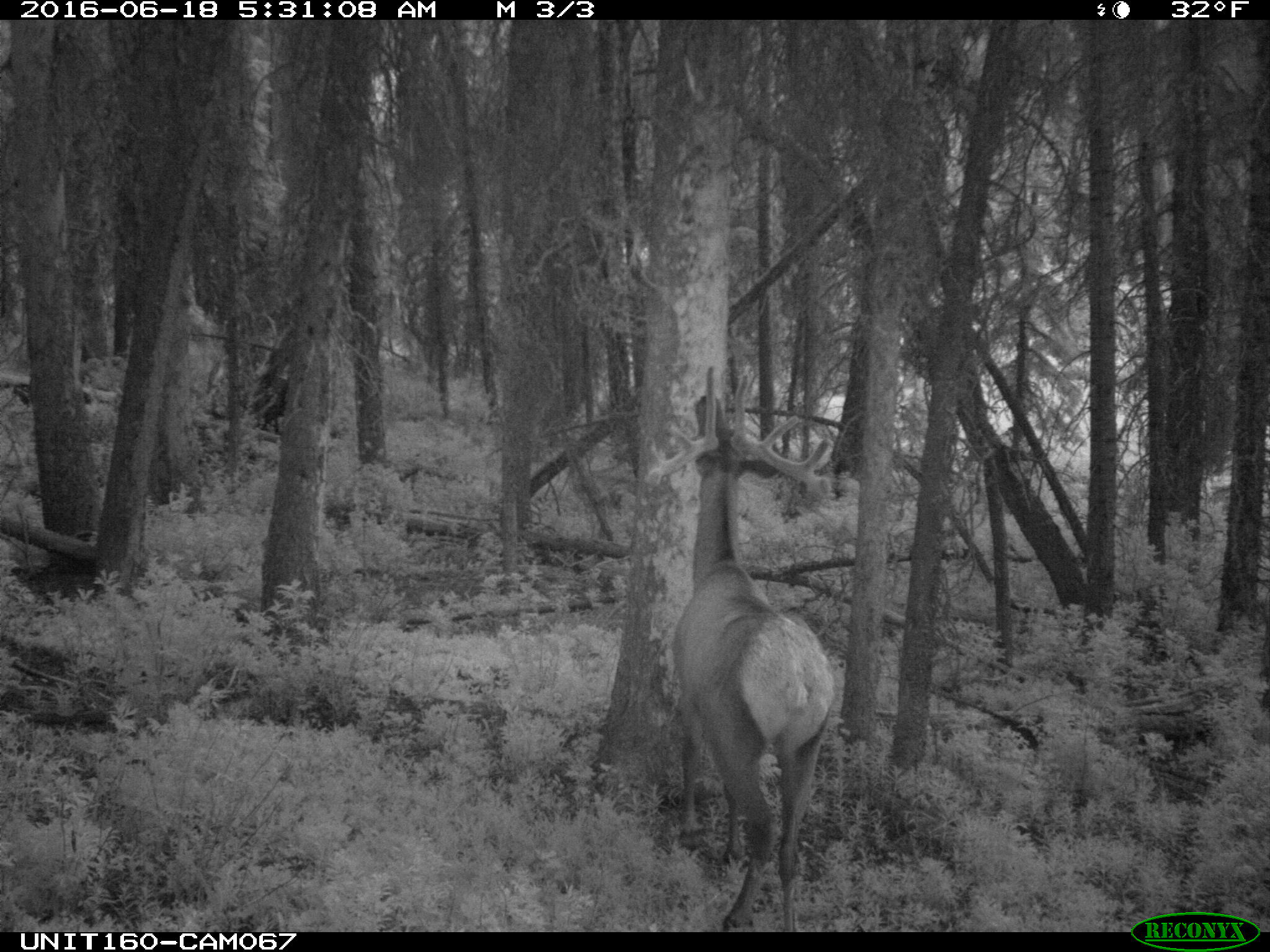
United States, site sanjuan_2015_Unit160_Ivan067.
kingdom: Animalia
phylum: Chordata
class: Mammalia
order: Artiodactyla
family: Cervidae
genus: Cervus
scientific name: Cervus elaphus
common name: red deer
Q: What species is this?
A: Cervus elaphus (red deer).